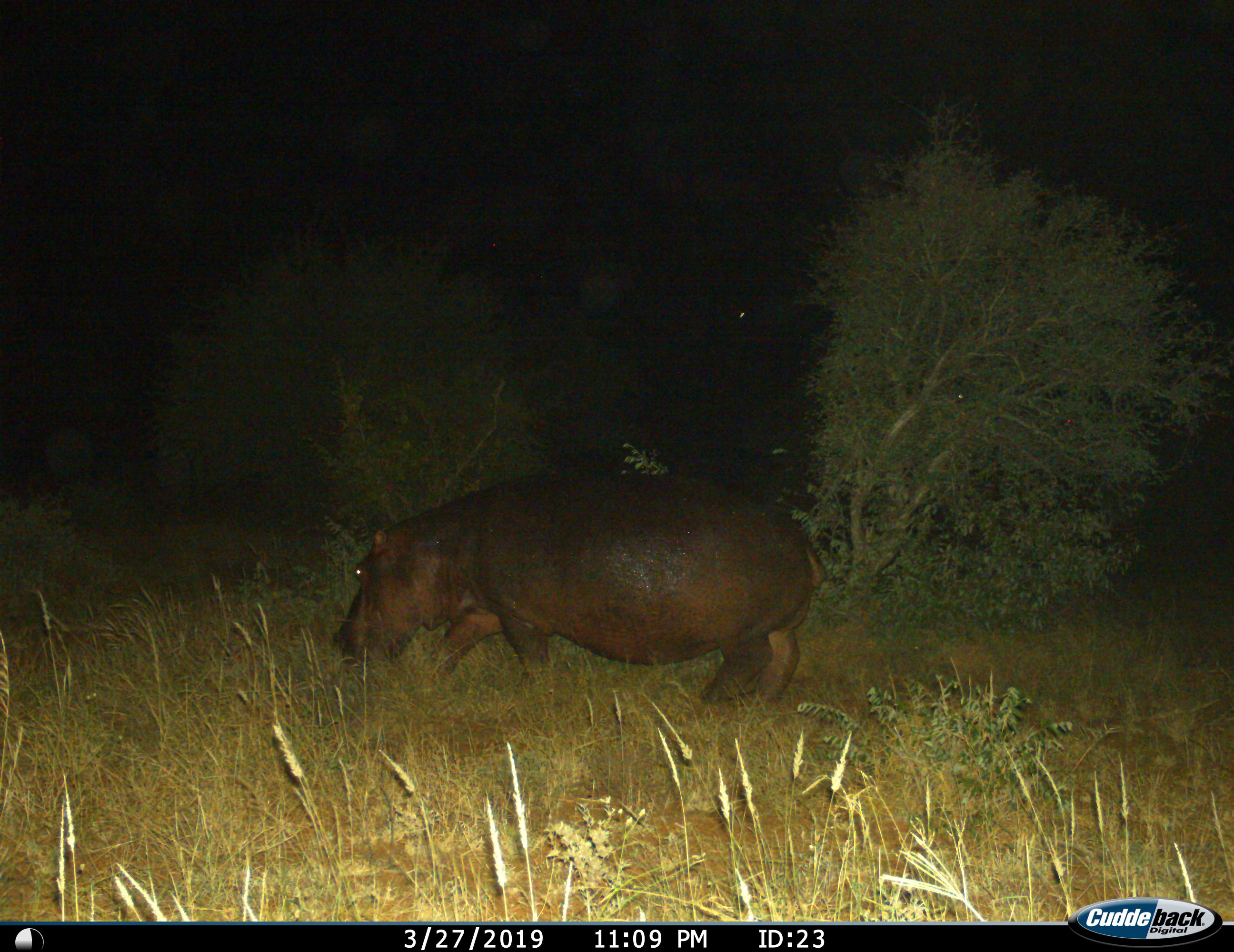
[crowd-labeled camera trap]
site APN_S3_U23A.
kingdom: Animalia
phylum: Chordata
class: Mammalia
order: Artiodactyla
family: Hippopotamidae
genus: Hippopotamus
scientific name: Hippopotamus amphibius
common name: hippopotamus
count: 1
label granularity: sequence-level